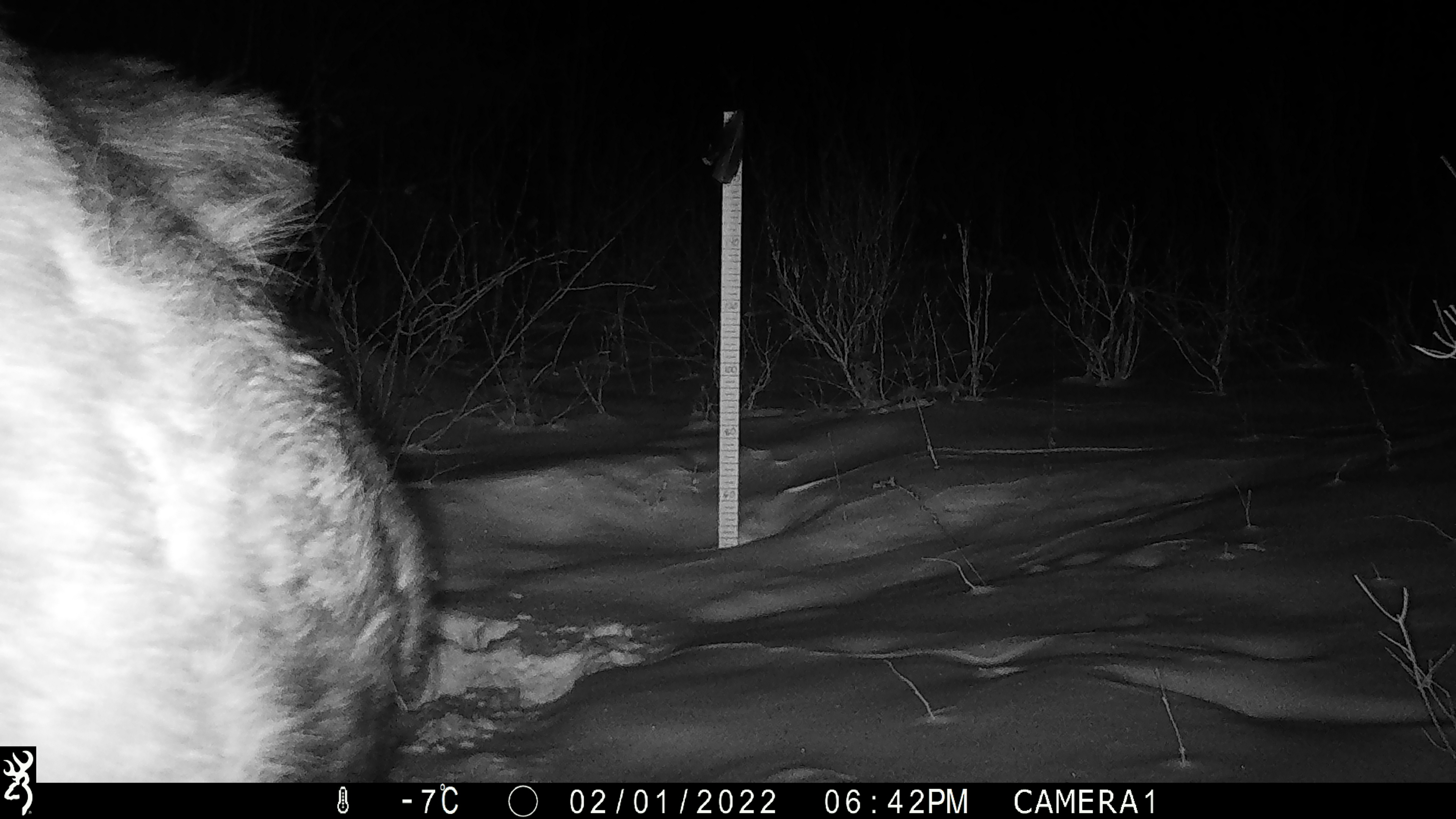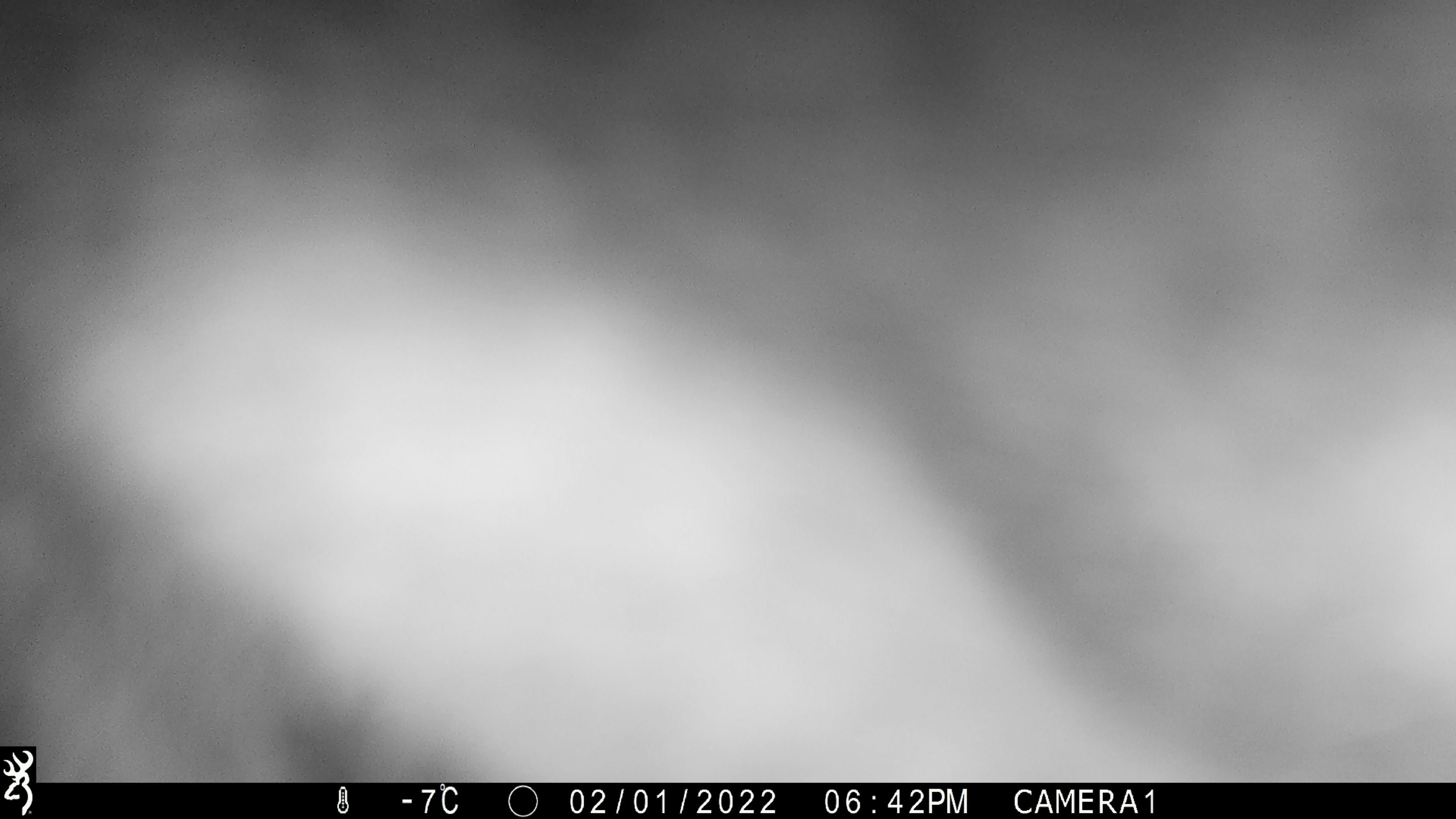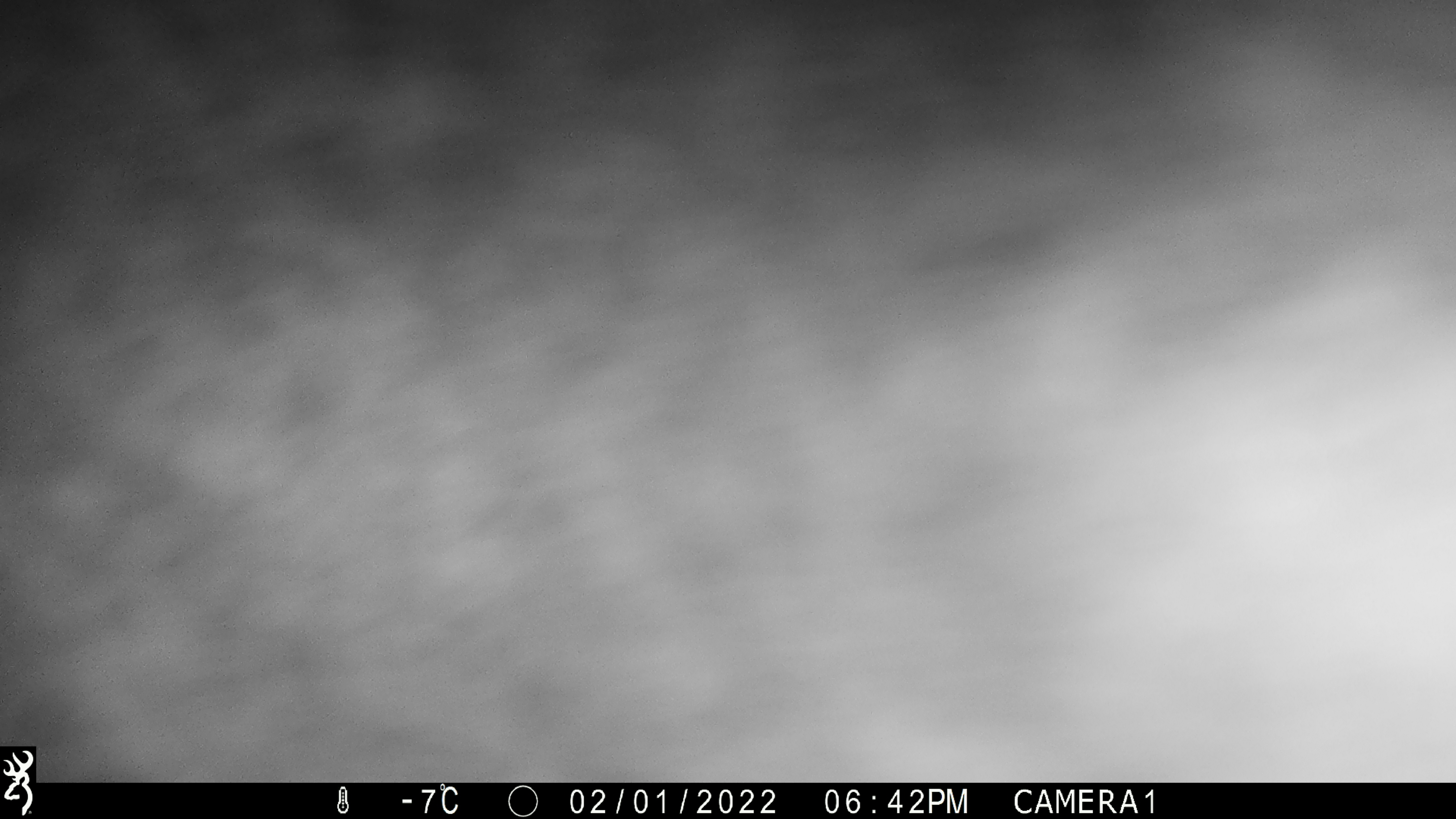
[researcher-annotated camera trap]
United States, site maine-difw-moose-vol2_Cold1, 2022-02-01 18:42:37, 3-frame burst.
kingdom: Animalia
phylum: Chordata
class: Mammalia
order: Artiodactyla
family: Cervidae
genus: Alces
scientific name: Alces alces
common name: moose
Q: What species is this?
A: Moose (Alces alces).